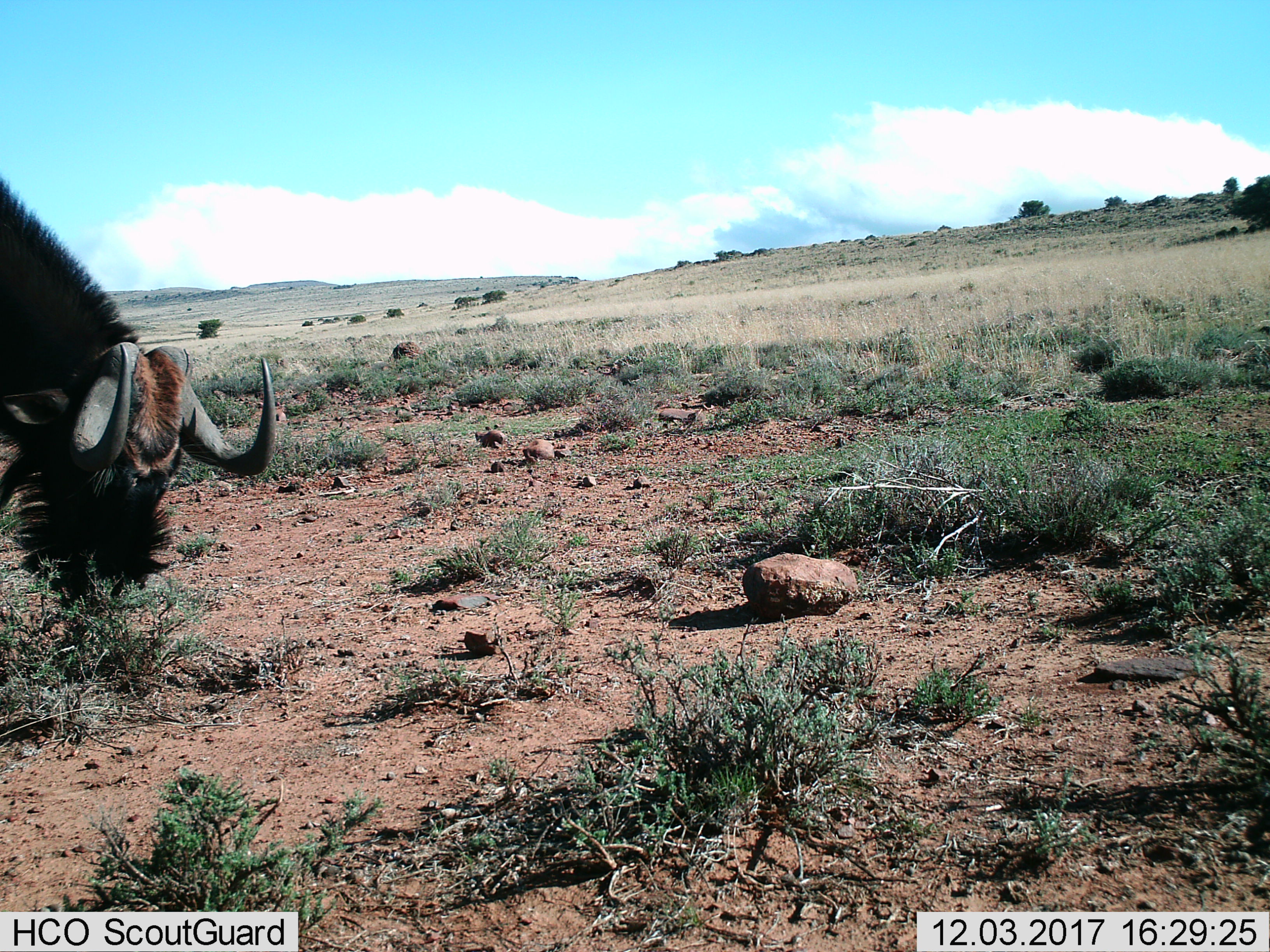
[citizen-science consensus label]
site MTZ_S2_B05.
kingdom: Animalia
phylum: Chordata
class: Mammalia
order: Artiodactyla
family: Bovidae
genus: Connochaetes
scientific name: Connochaetes gnou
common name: black wildebeest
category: wildebeestblack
Wildebeestblack (black wildebeest) (Connochaetes gnou), count 1. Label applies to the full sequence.